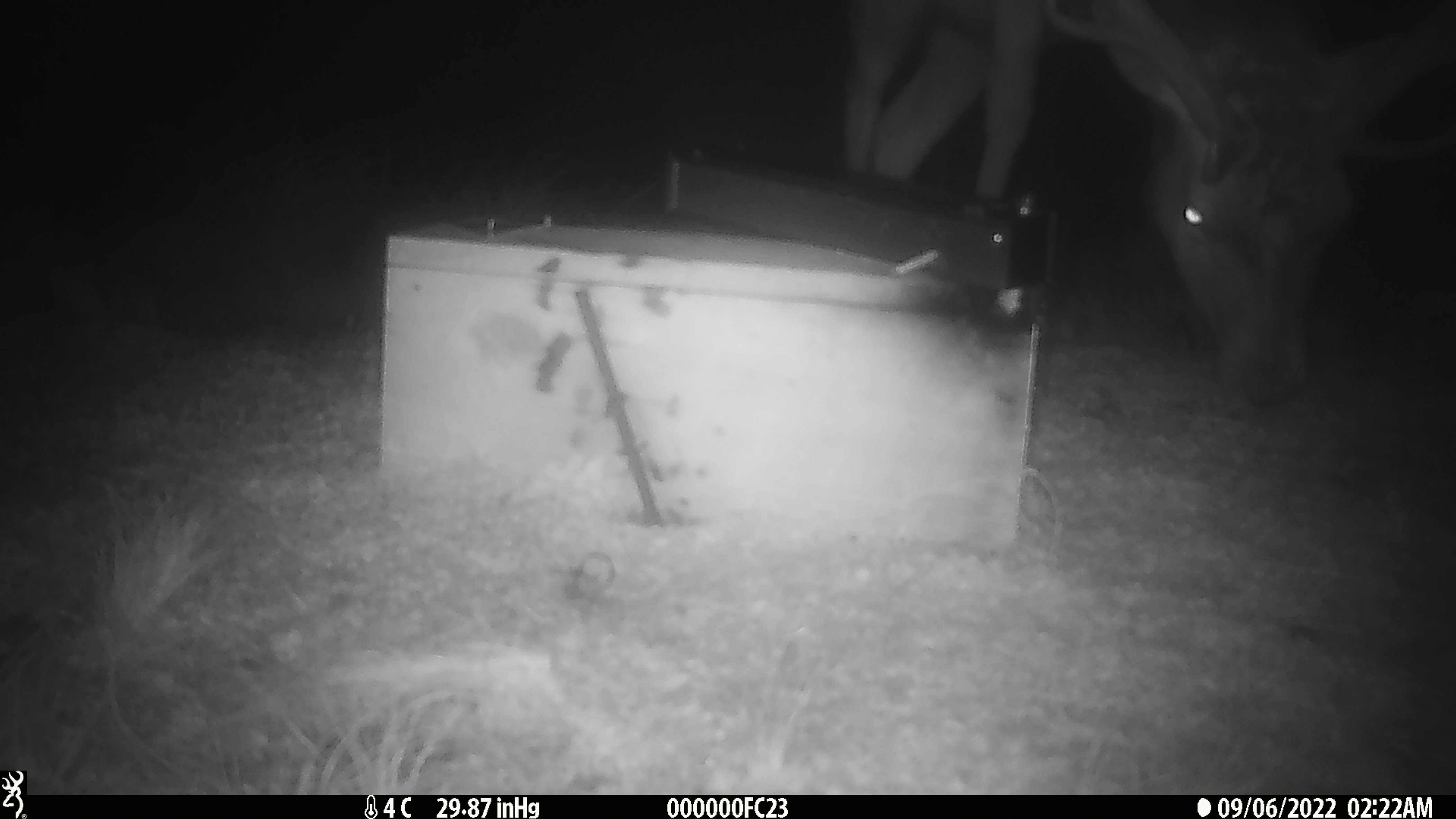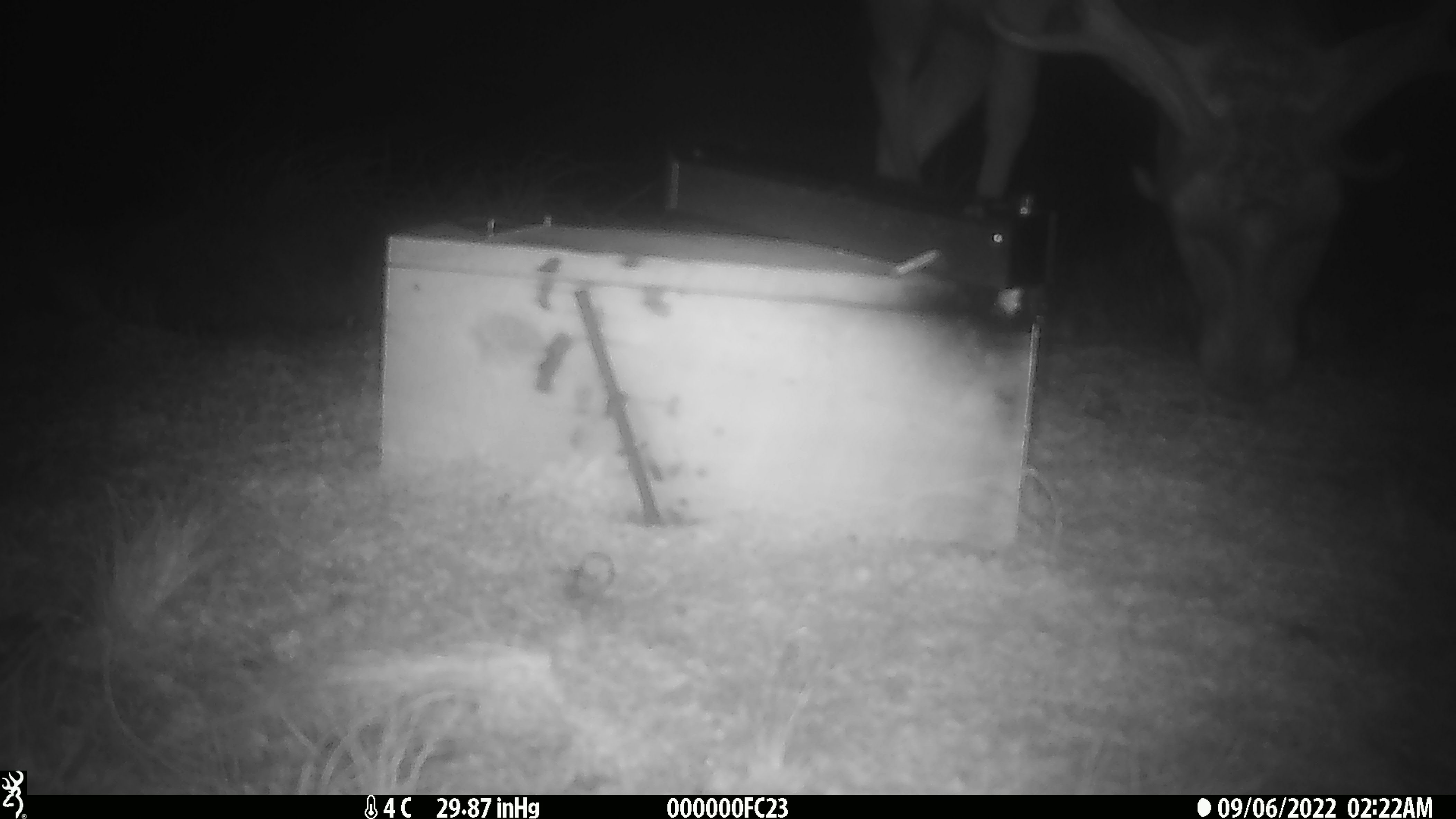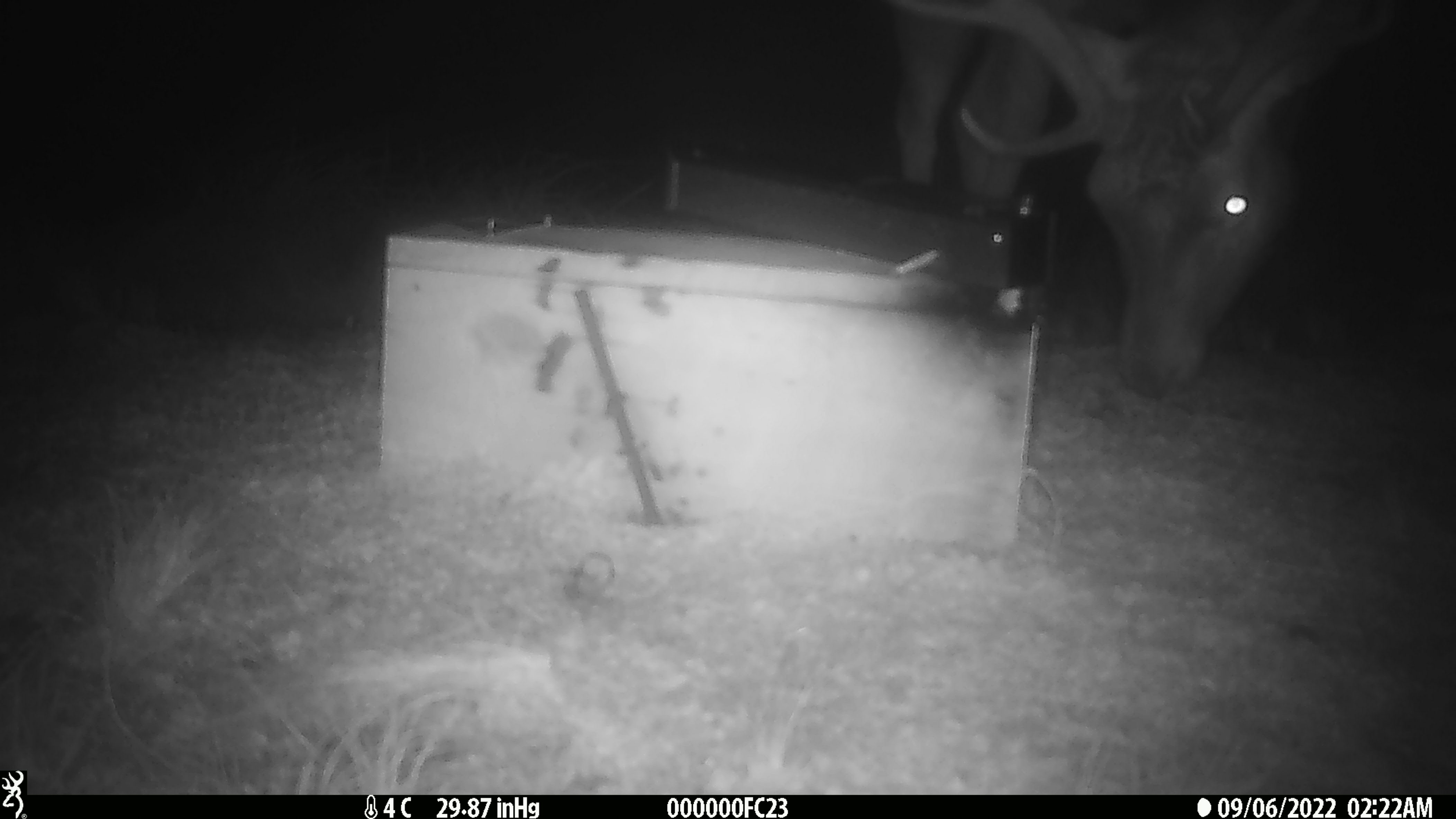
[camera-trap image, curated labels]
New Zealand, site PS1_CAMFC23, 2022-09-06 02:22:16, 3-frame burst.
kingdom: Animalia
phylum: Chordata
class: Mammalia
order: Artiodactyla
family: Cervidae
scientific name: Cervidae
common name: deer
Deer (Cervidae).